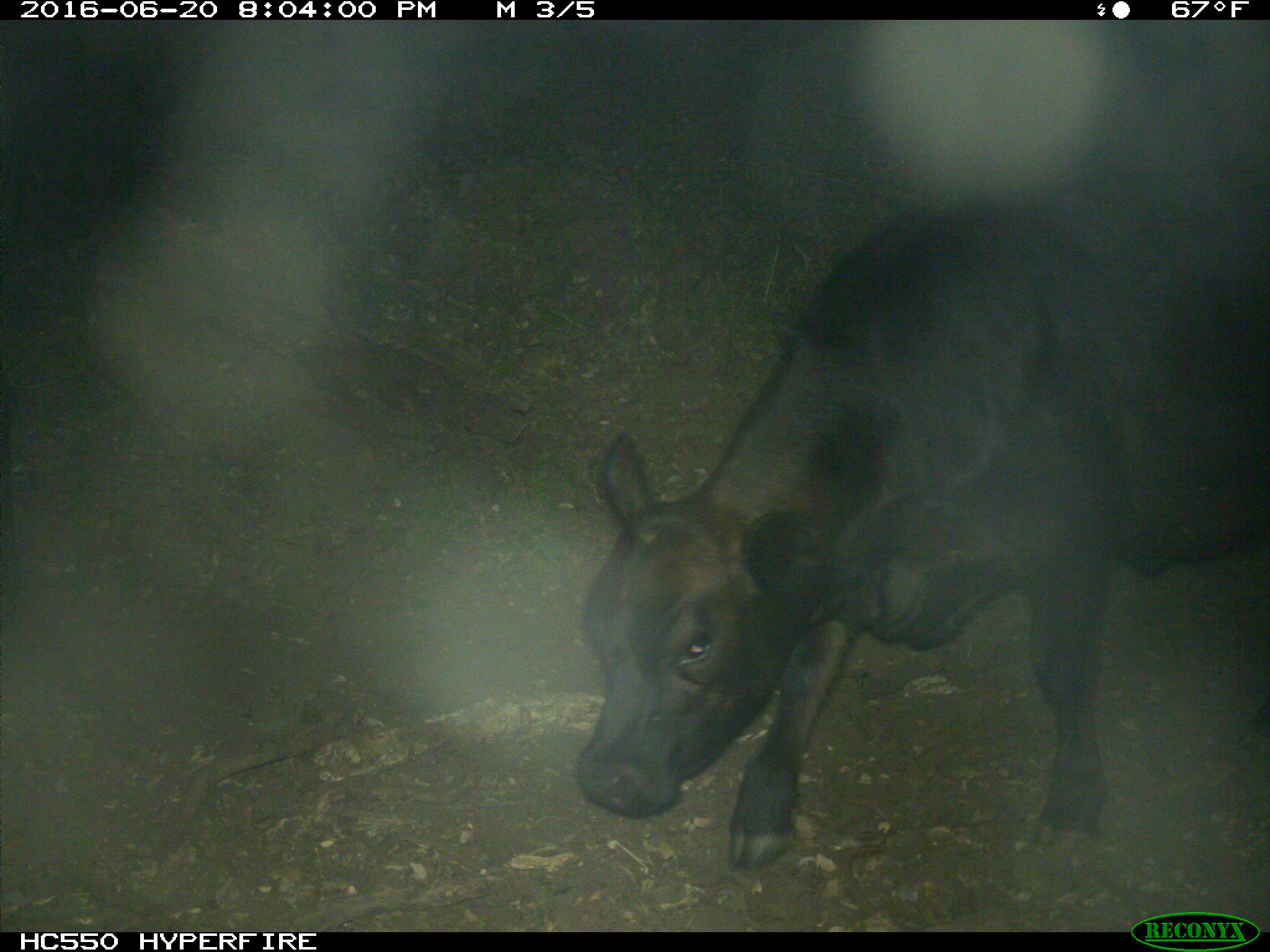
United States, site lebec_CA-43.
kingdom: Animalia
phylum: Chordata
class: Mammalia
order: Artiodactyla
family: Bovidae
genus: Bos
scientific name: Bos taurus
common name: domestic cow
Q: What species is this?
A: Bos taurus (domestic cow).